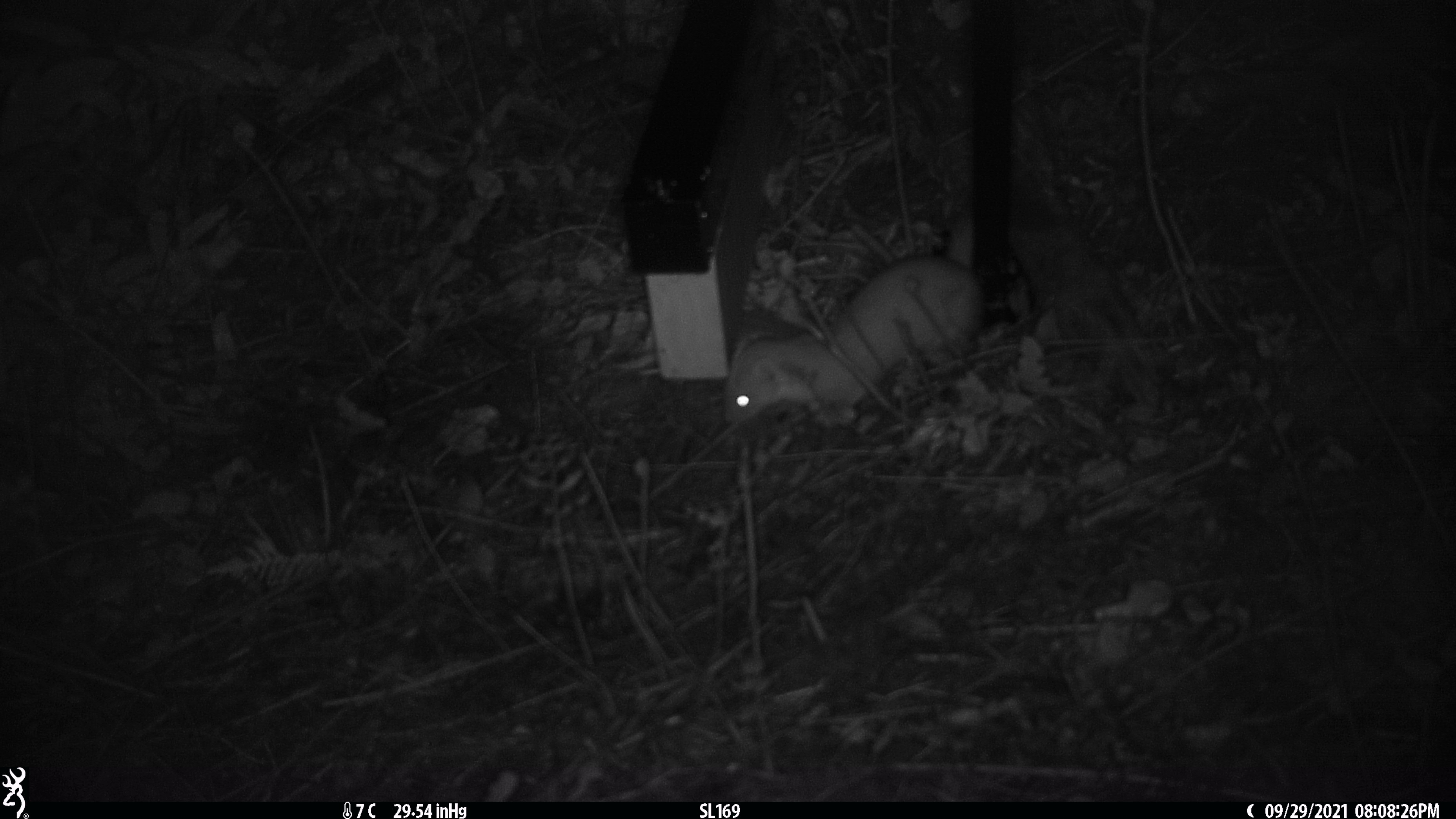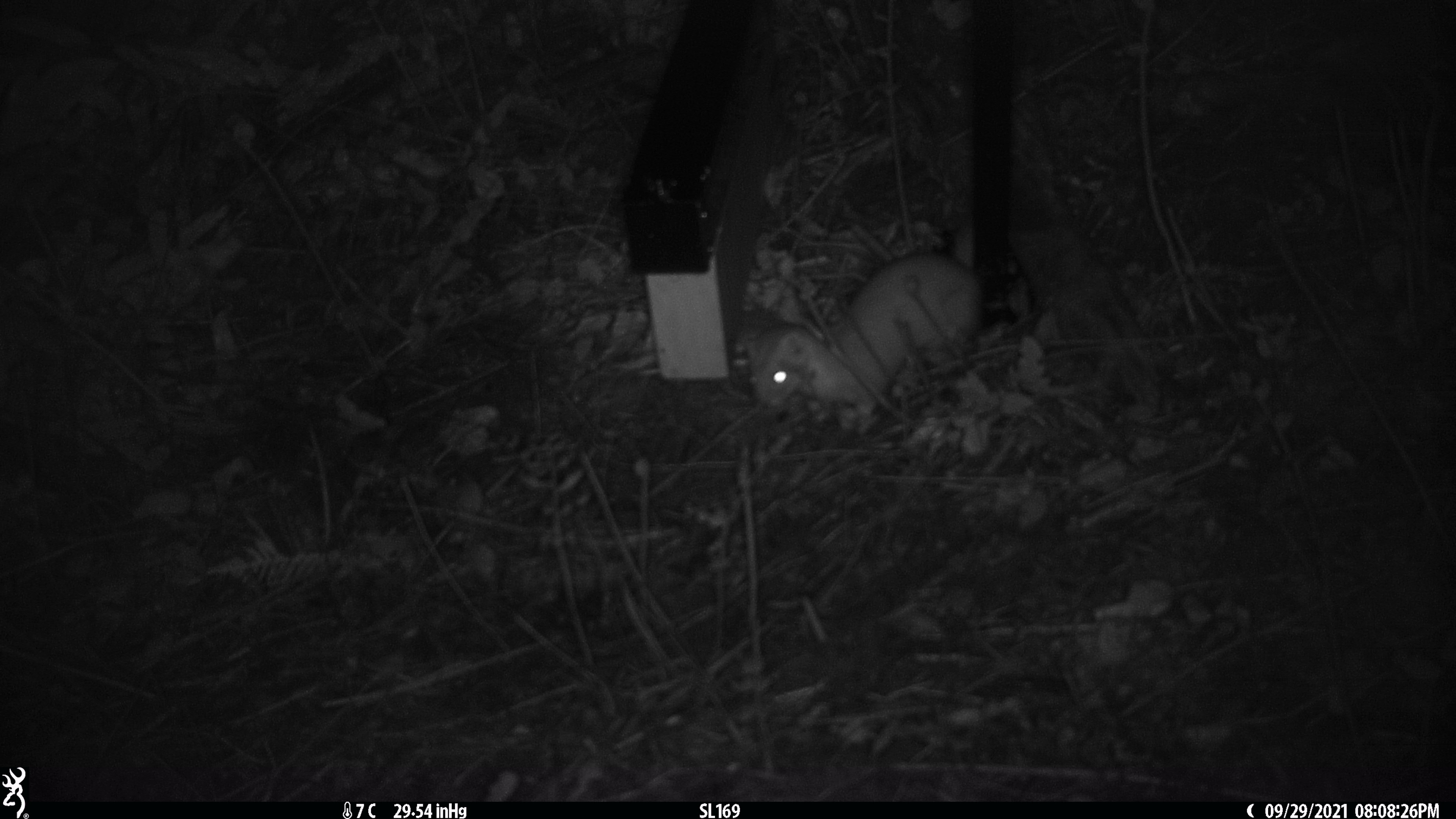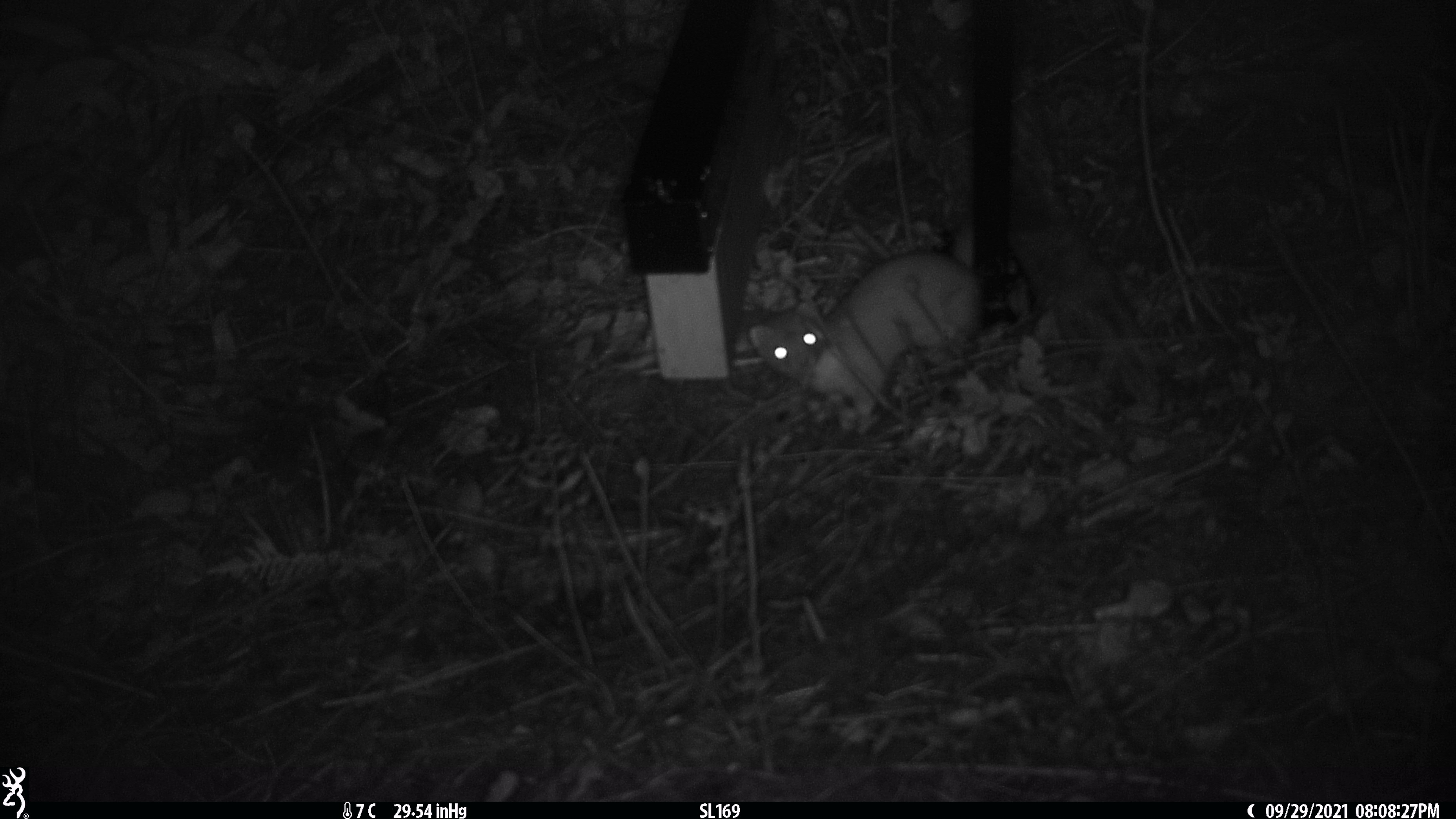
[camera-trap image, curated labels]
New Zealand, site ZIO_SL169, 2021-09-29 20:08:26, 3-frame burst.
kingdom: Animalia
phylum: Chordata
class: Mammalia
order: Carnivora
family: Mustelidae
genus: Mustela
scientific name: Mustela erminea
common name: stoat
Stoat (Mustela erminea).